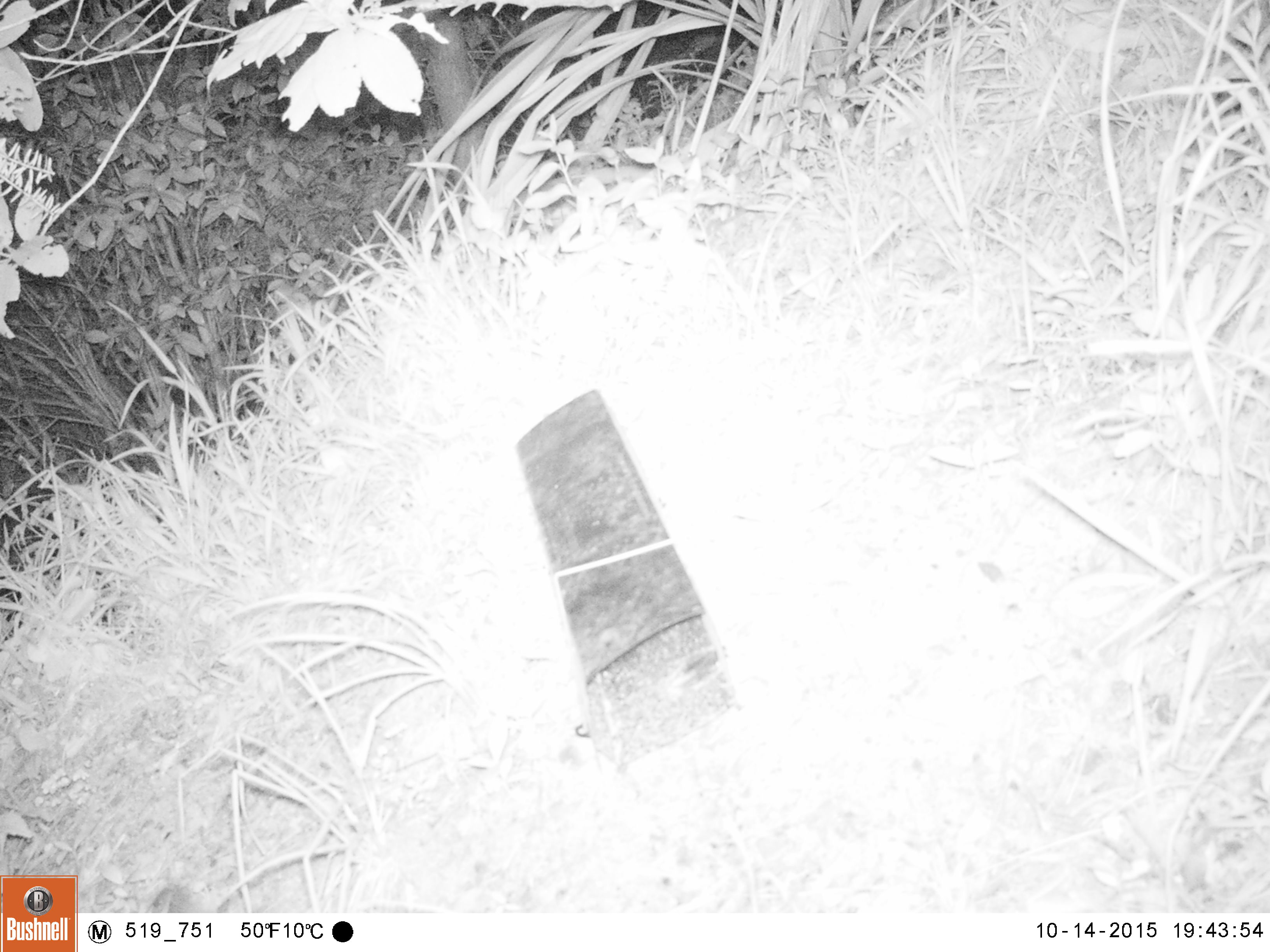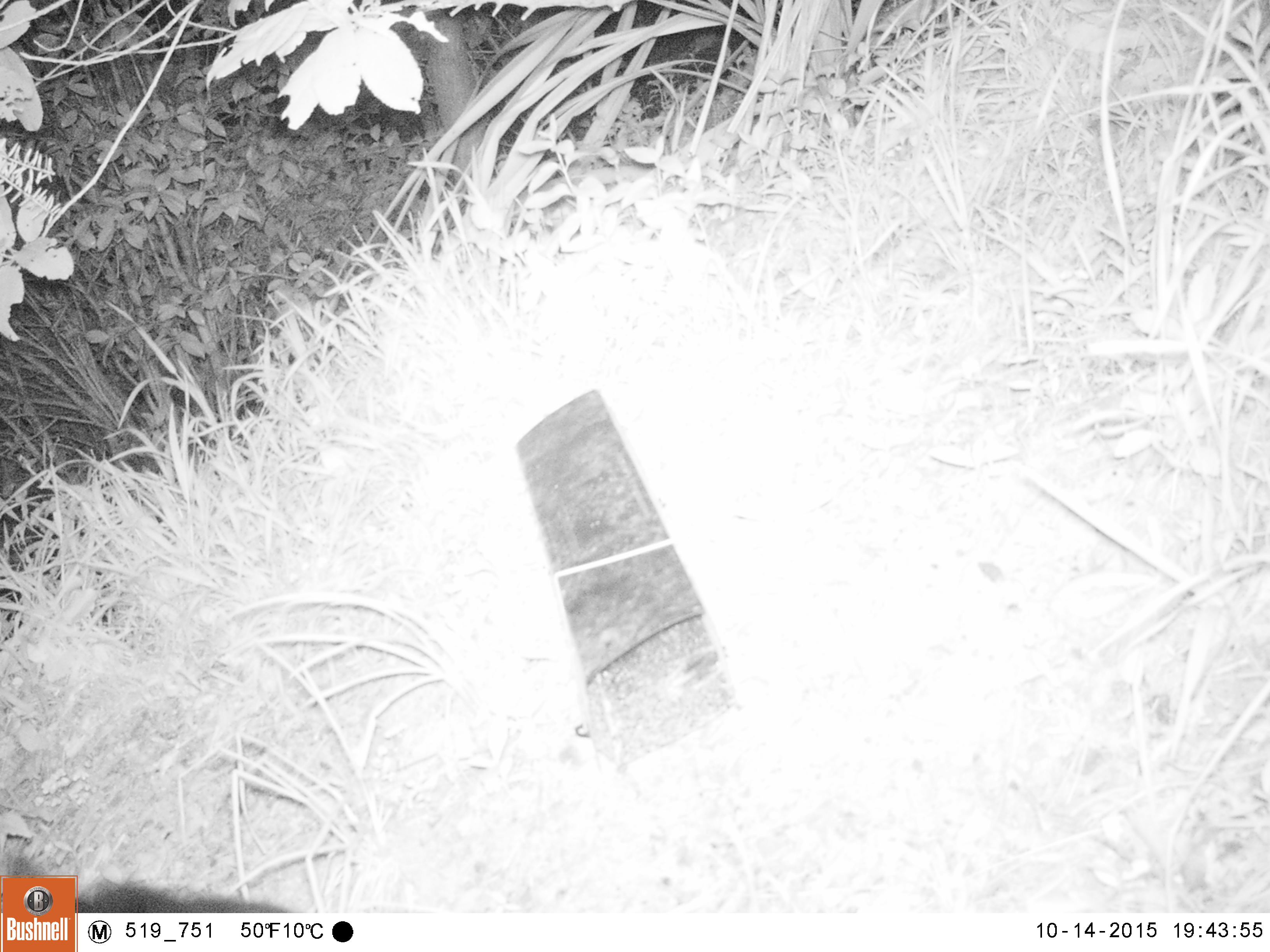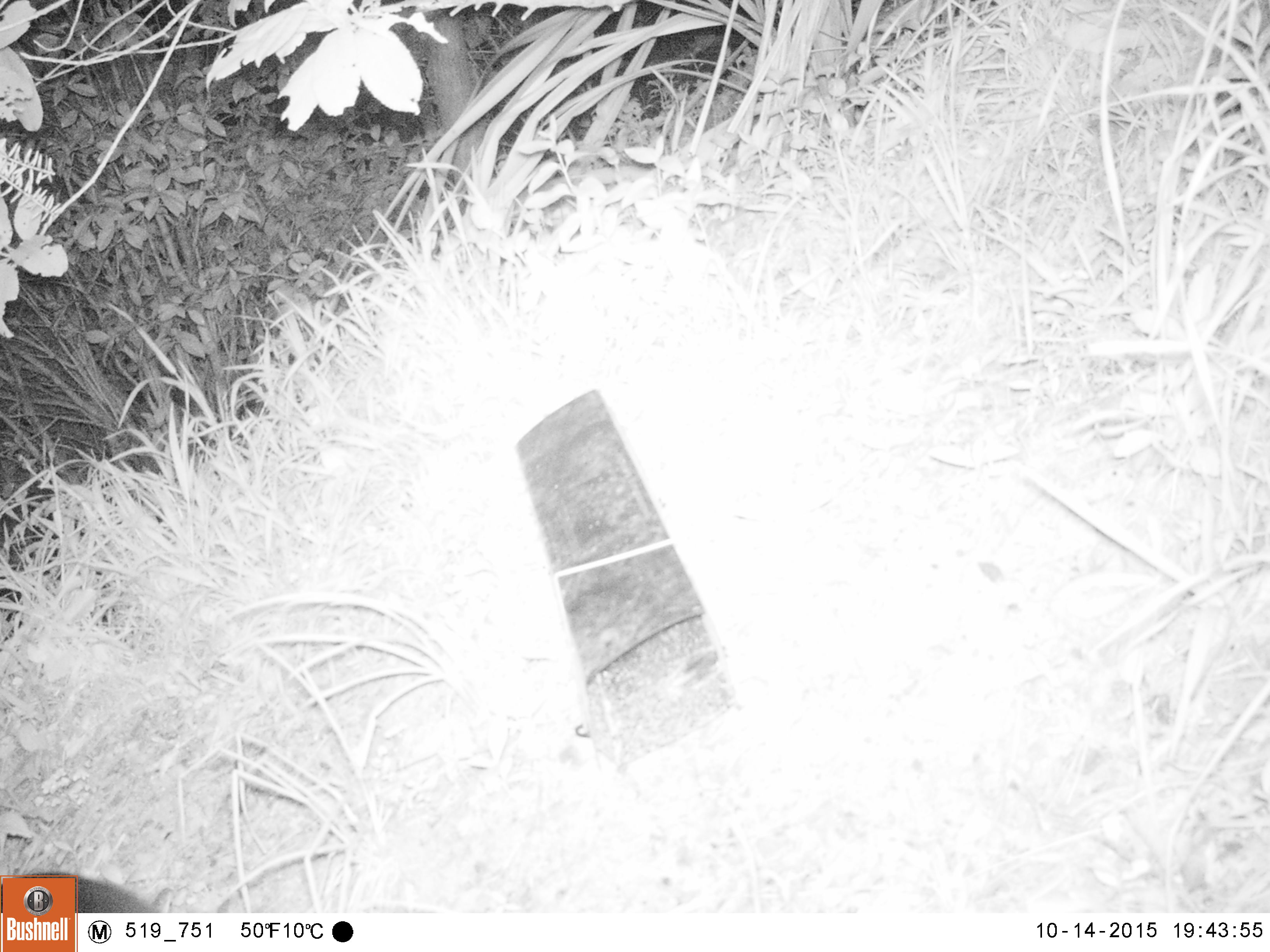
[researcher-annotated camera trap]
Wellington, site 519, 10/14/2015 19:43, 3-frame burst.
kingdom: Animalia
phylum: Chordata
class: Mammalia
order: Carnivora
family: Felidae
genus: Felis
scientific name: Felis catus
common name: cat